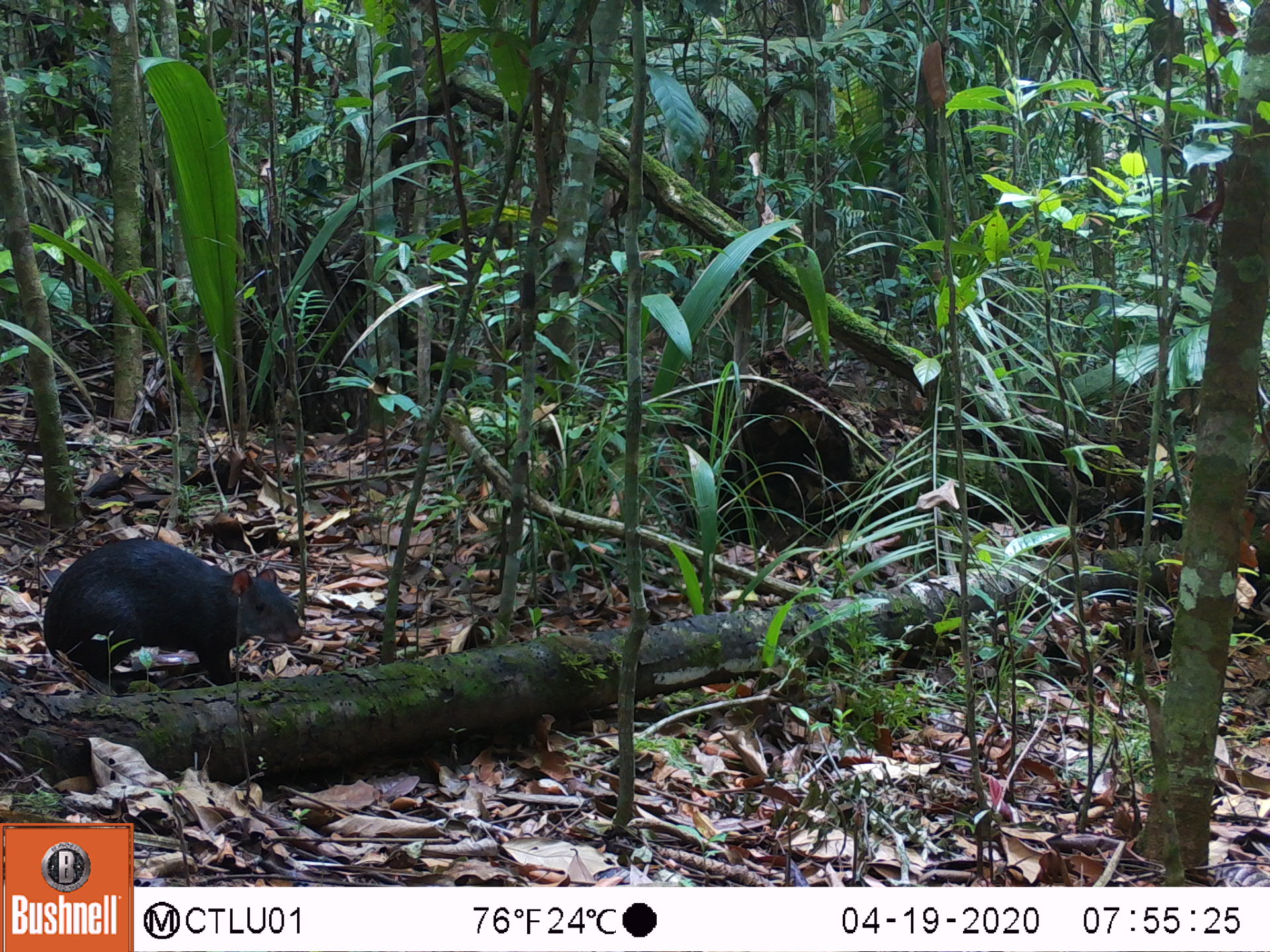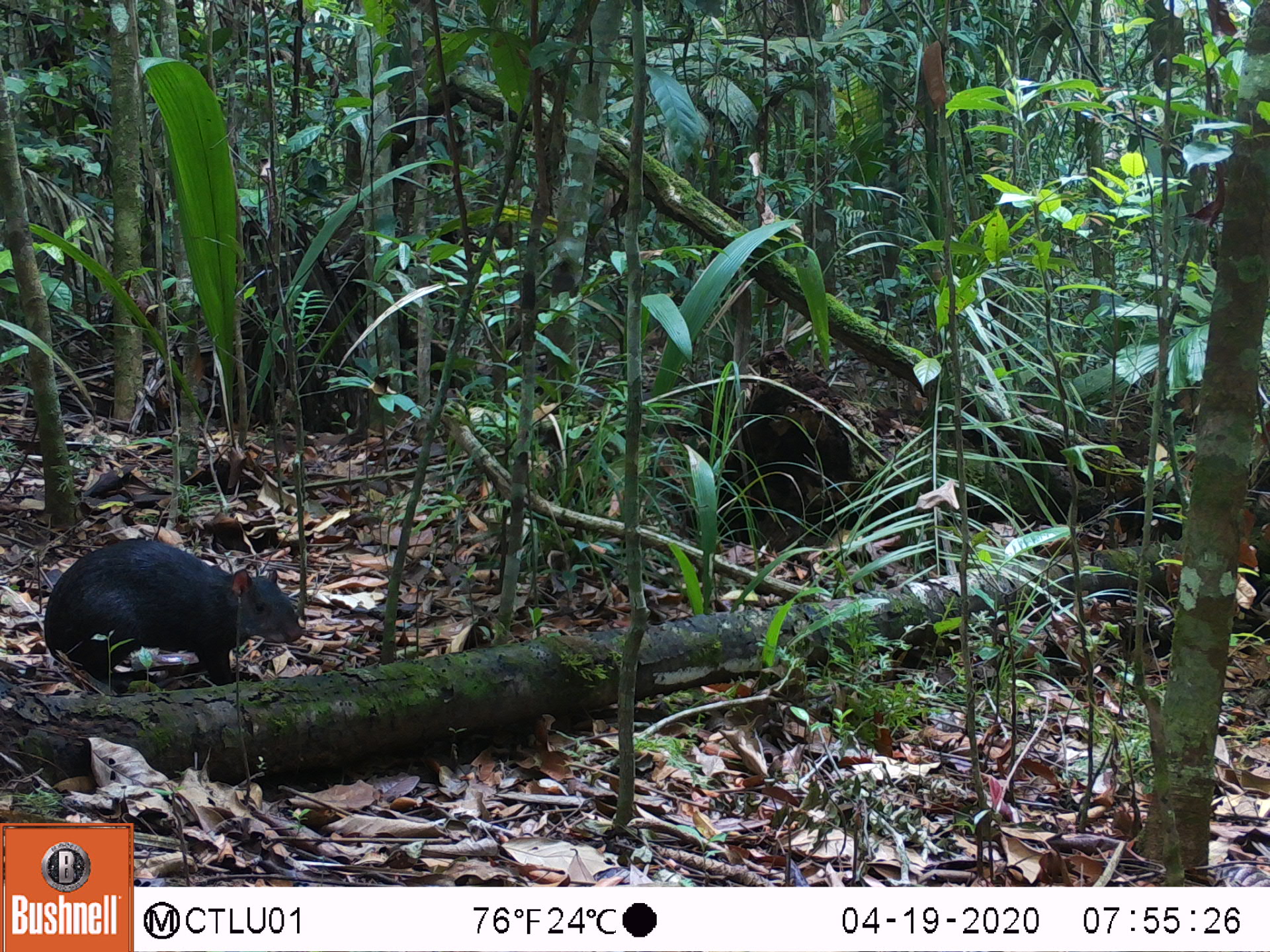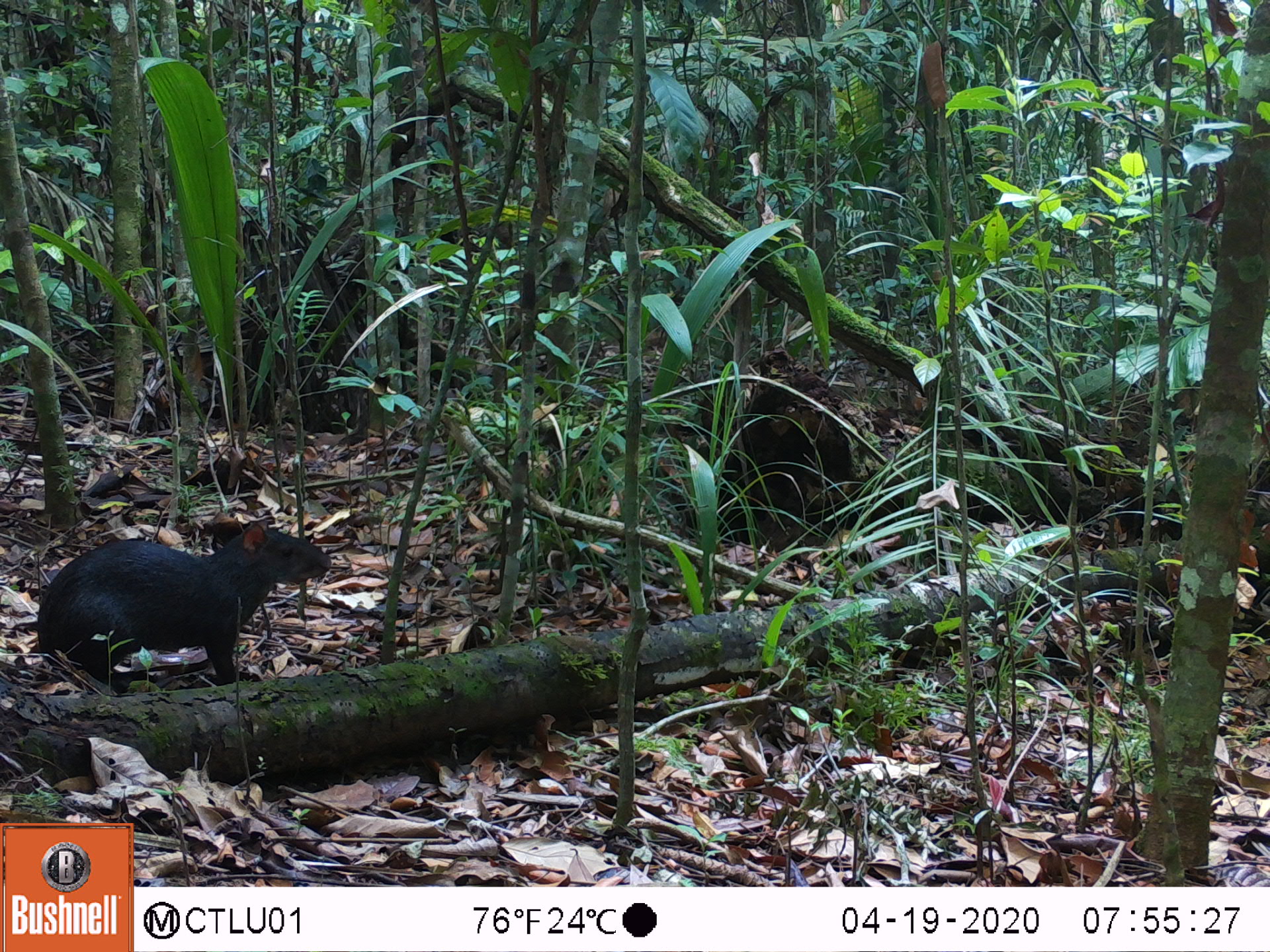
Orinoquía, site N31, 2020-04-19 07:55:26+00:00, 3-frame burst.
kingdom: Animalia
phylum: Chordata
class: Mammalia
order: Rodentia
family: Dasyproctidae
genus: Dasyprocta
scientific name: Dasyprocta fuliginosa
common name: black agouti